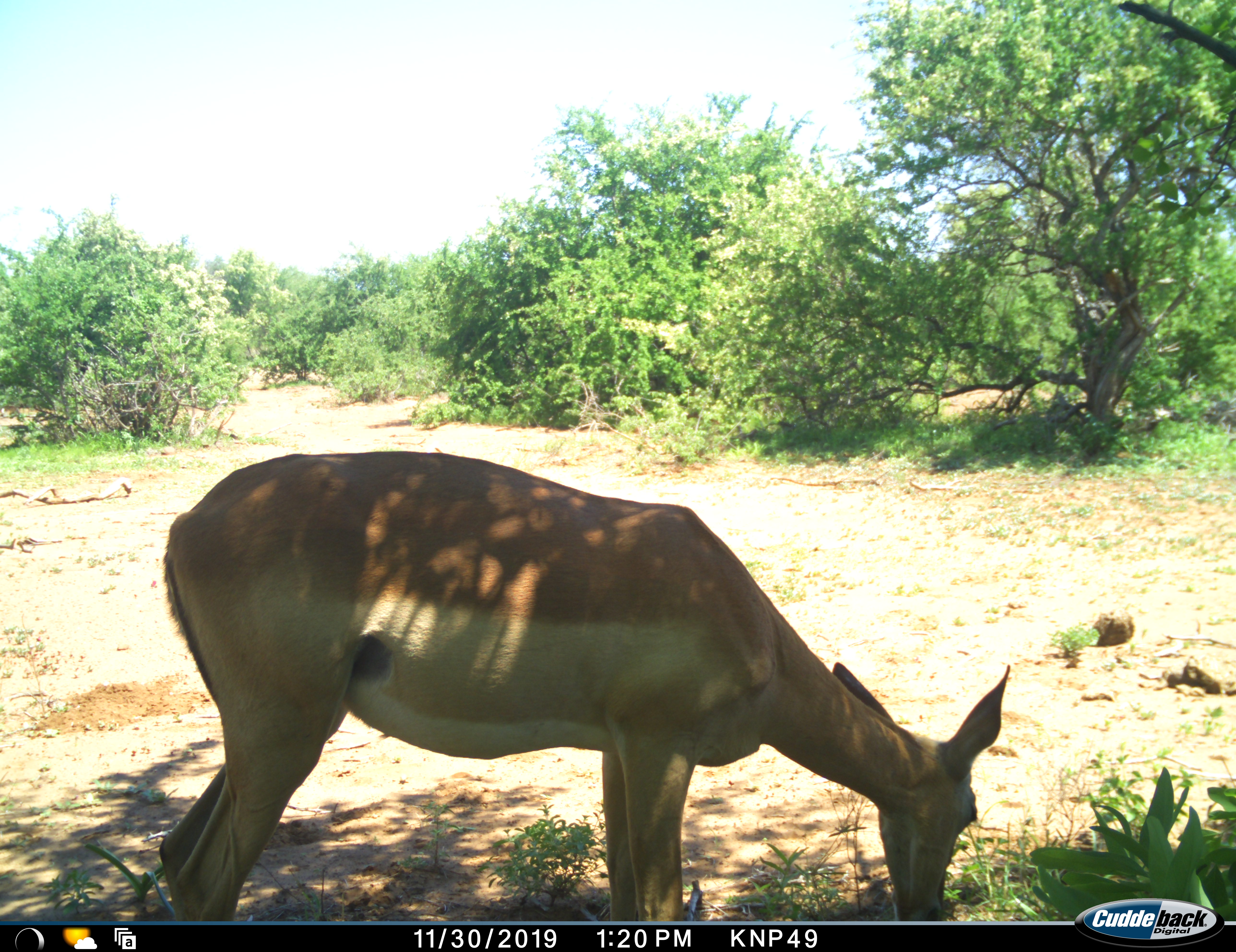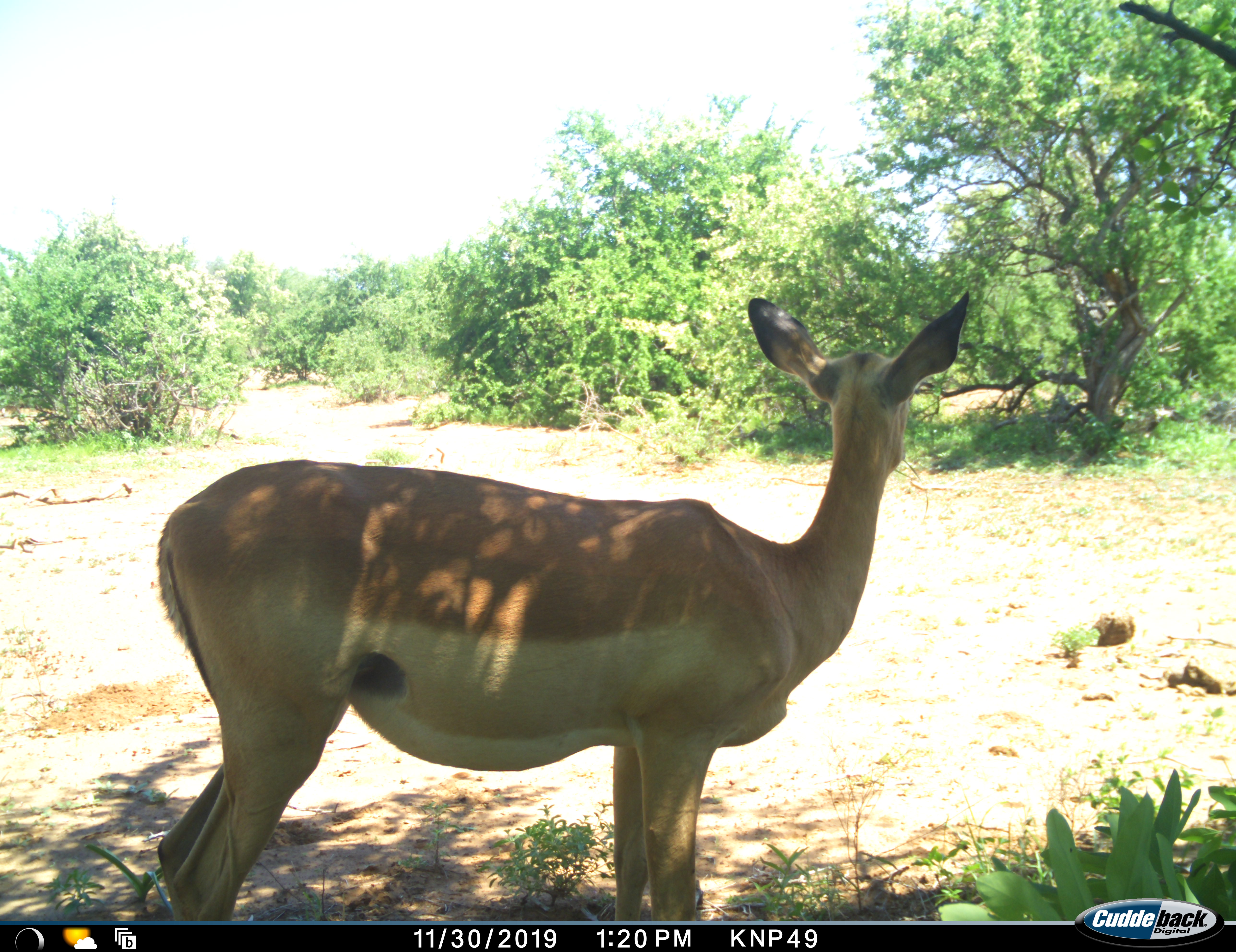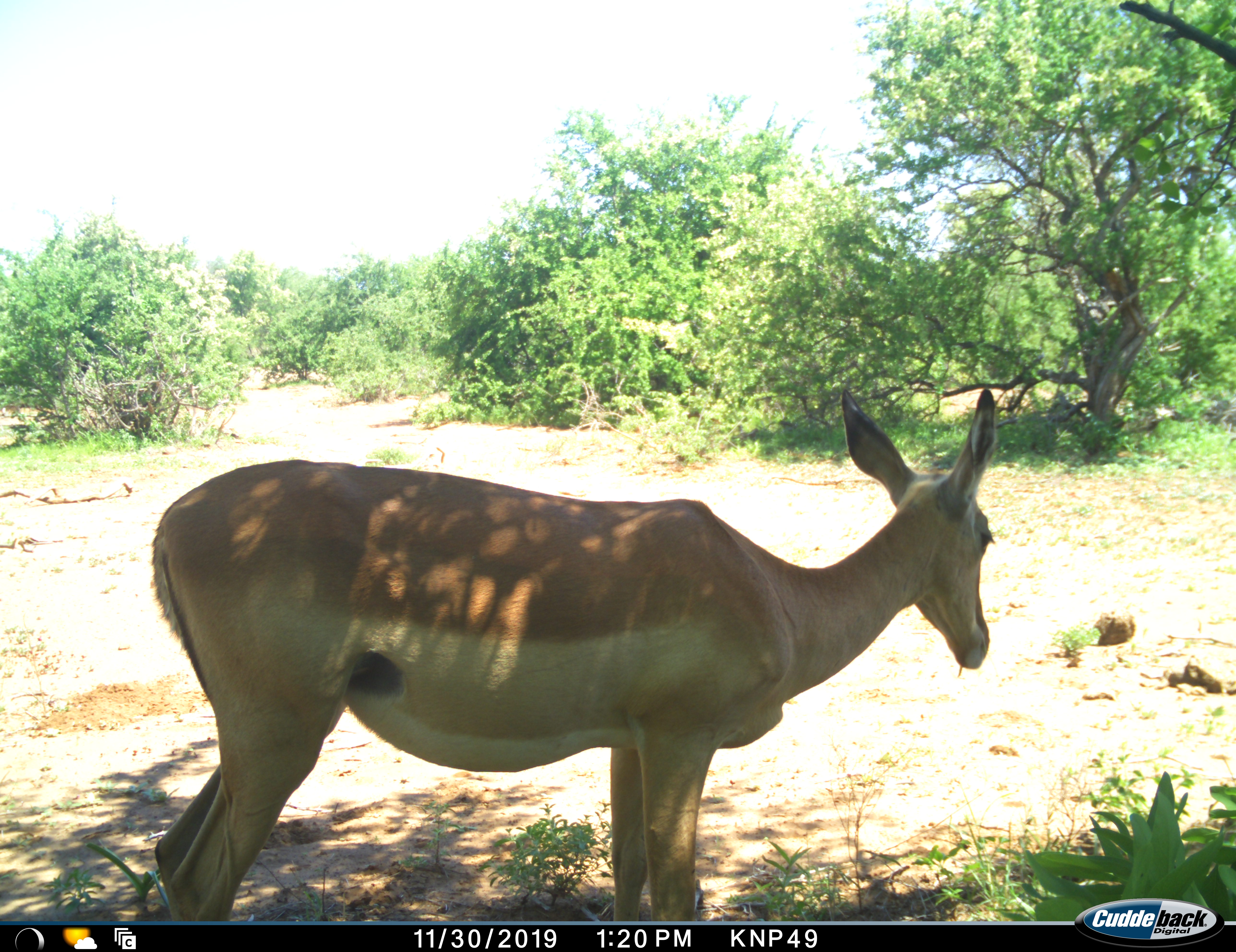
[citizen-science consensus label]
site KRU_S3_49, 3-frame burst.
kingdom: Animalia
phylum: Chordata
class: Mammalia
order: Artiodactyla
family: Bovidae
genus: Aepyceros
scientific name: Aepyceros melampus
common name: impala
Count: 1.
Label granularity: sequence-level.